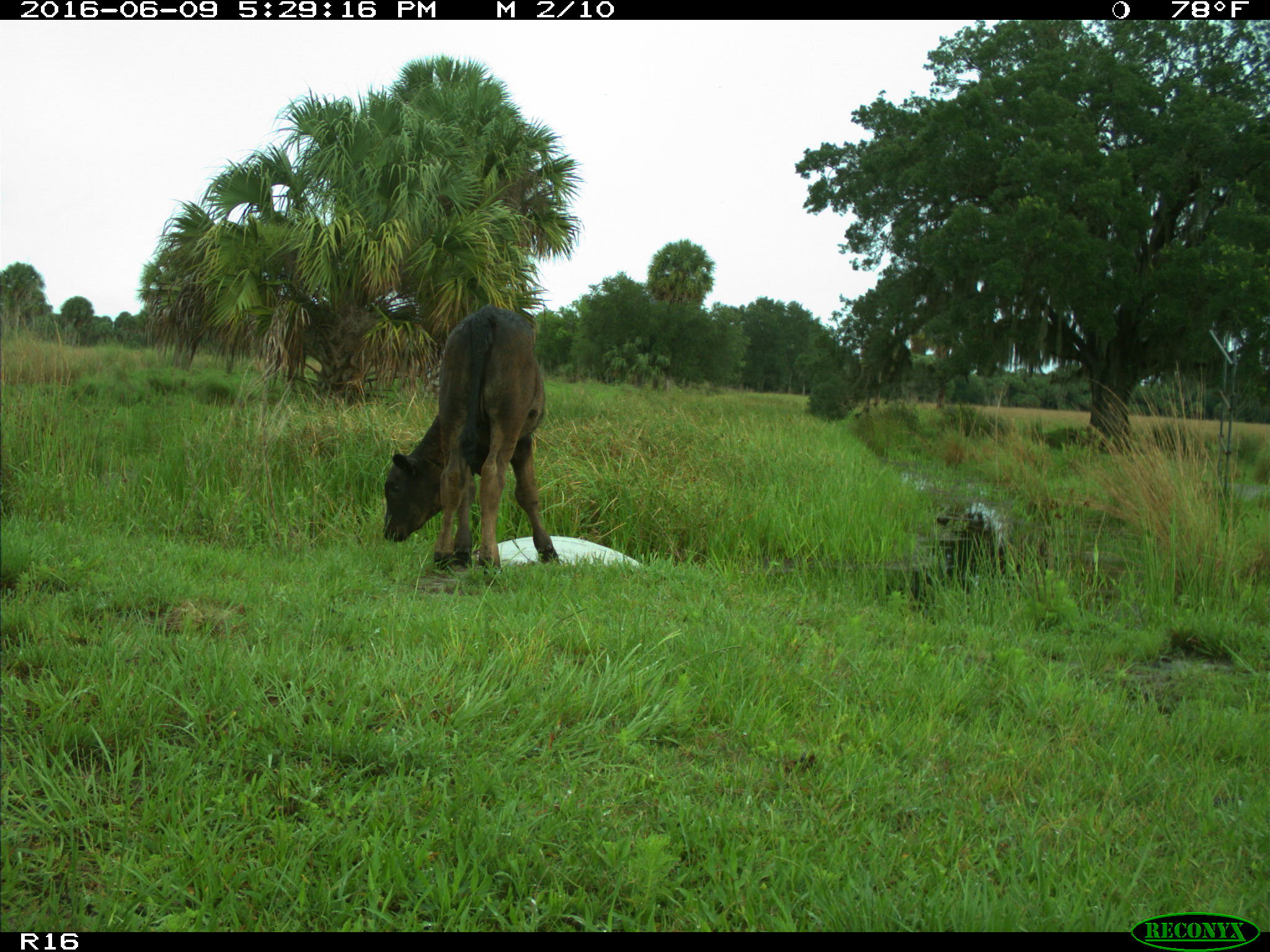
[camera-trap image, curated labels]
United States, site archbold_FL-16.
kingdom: Animalia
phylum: Chordata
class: Mammalia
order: Artiodactyla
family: Bovidae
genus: Bos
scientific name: Bos taurus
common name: domestic cow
Bos taurus (domestic cow).